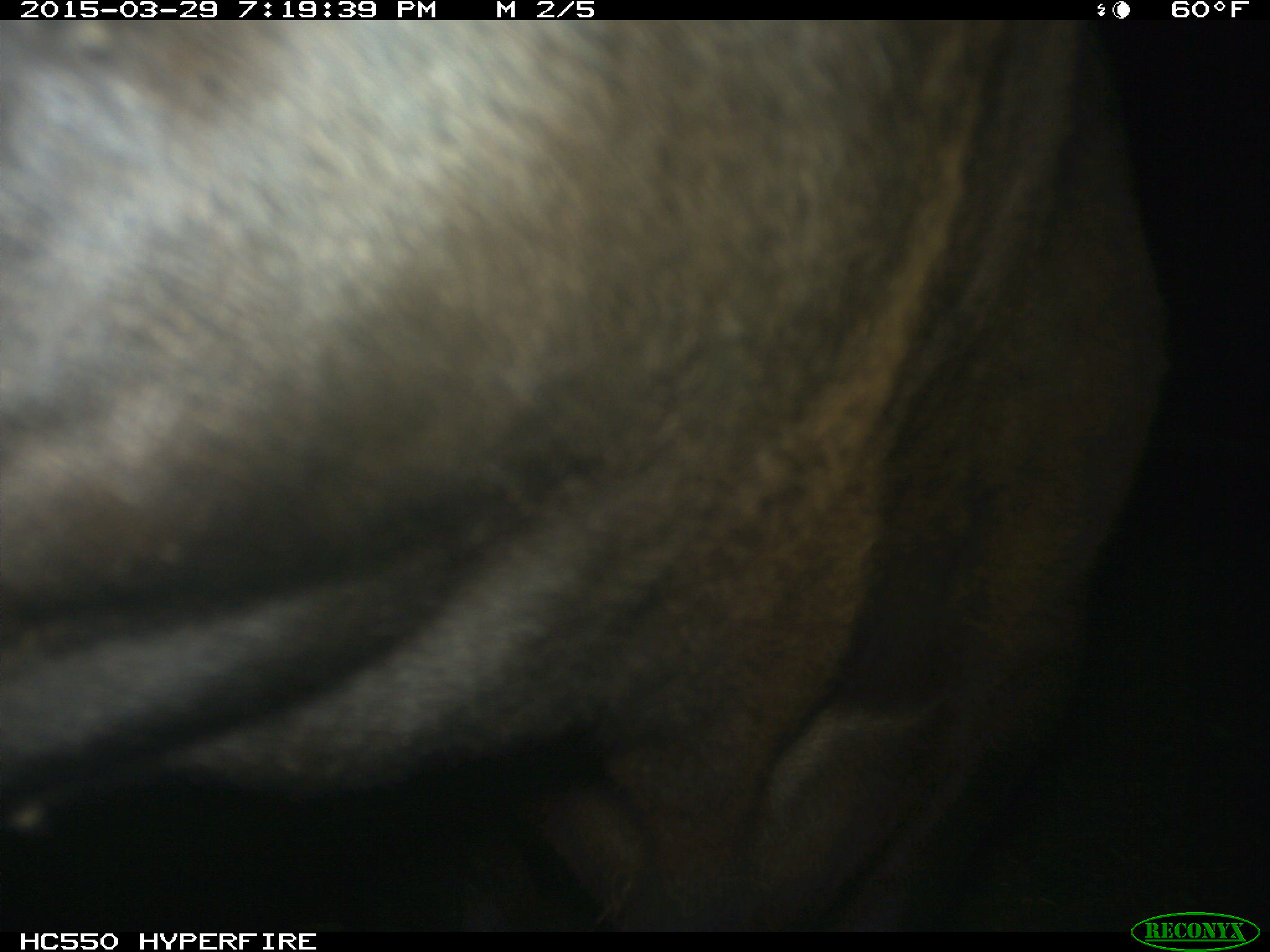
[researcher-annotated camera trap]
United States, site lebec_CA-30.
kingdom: Animalia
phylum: Chordata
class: Mammalia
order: Artiodactyla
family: Bovidae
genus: Bos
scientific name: Bos taurus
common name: domestic cow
Bos taurus (domestic cow).